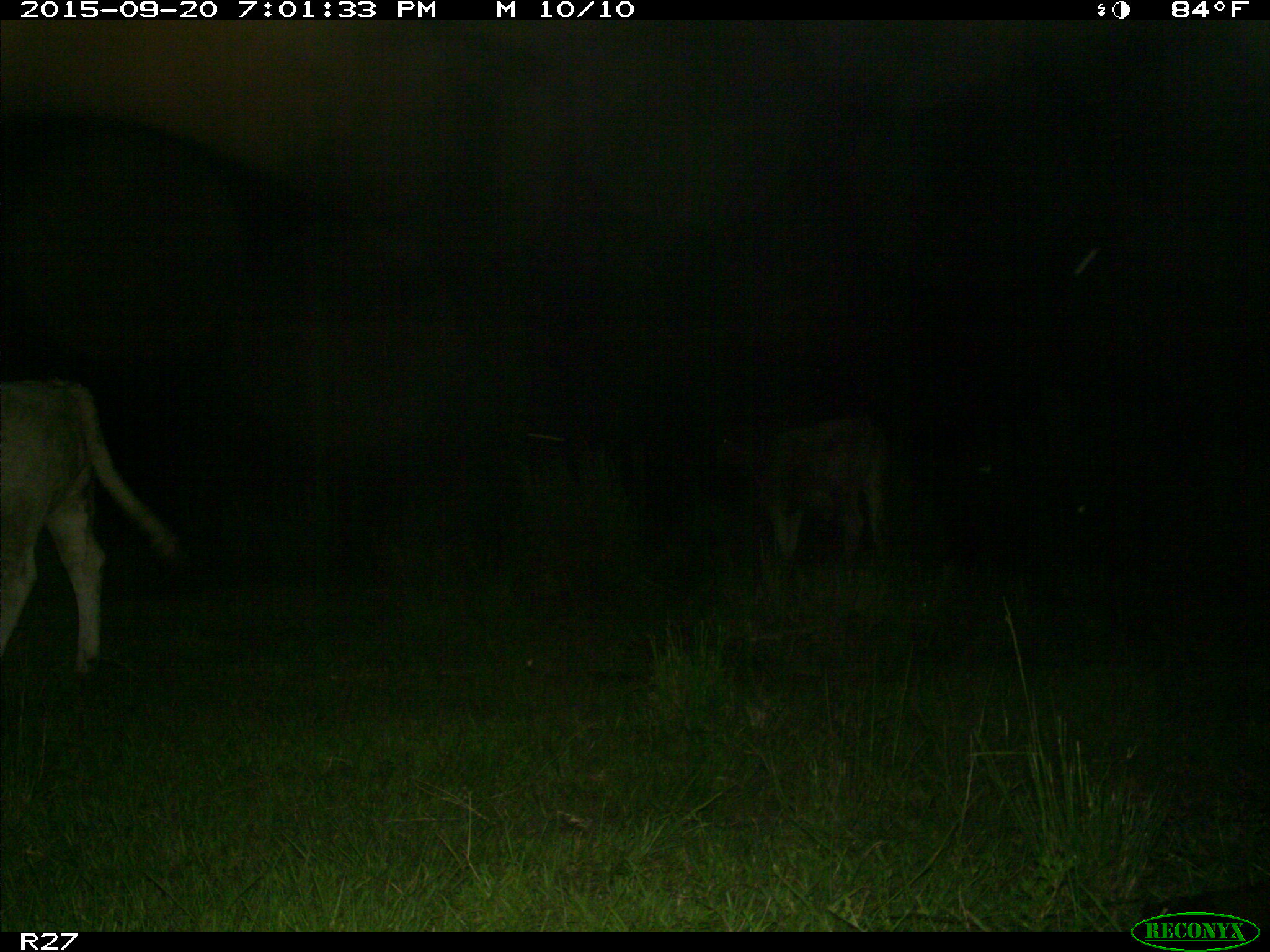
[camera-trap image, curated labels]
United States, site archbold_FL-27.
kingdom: Animalia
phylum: Chordata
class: Mammalia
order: Artiodactyla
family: Bovidae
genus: Bos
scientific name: Bos taurus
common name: domestic cow